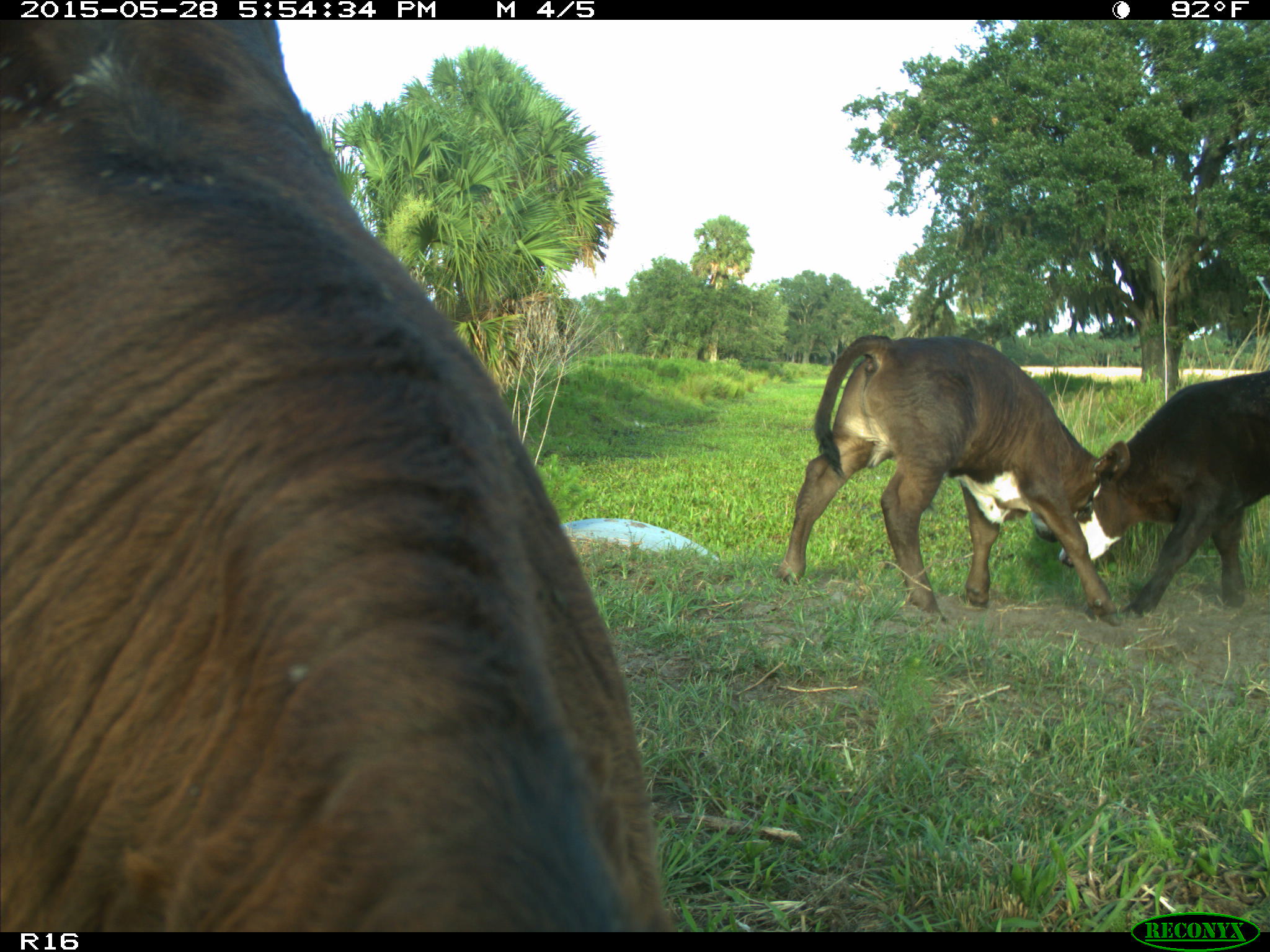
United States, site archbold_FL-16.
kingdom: Animalia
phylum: Chordata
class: Mammalia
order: Artiodactyla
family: Bovidae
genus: Bos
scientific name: Bos taurus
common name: domestic cow